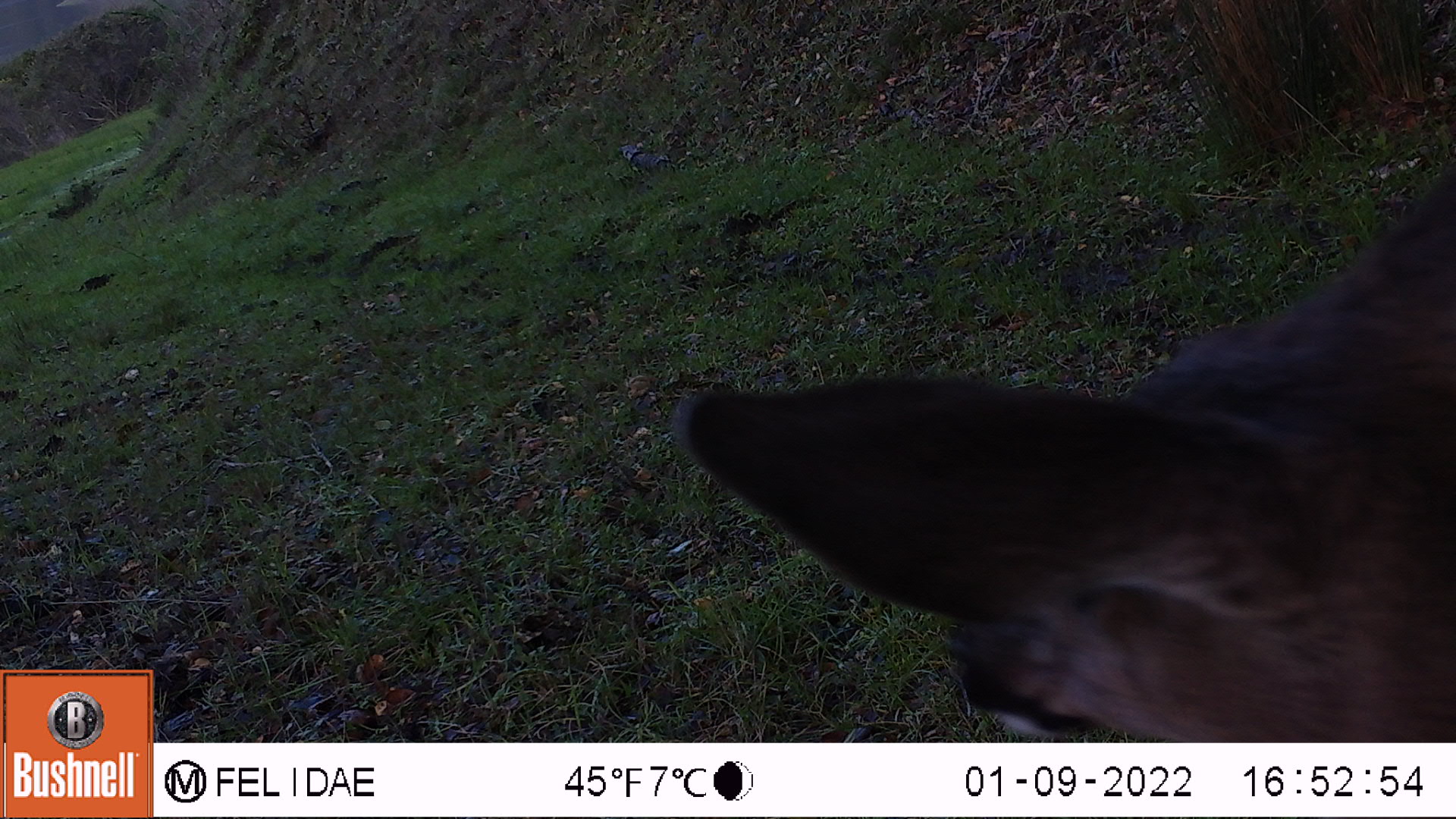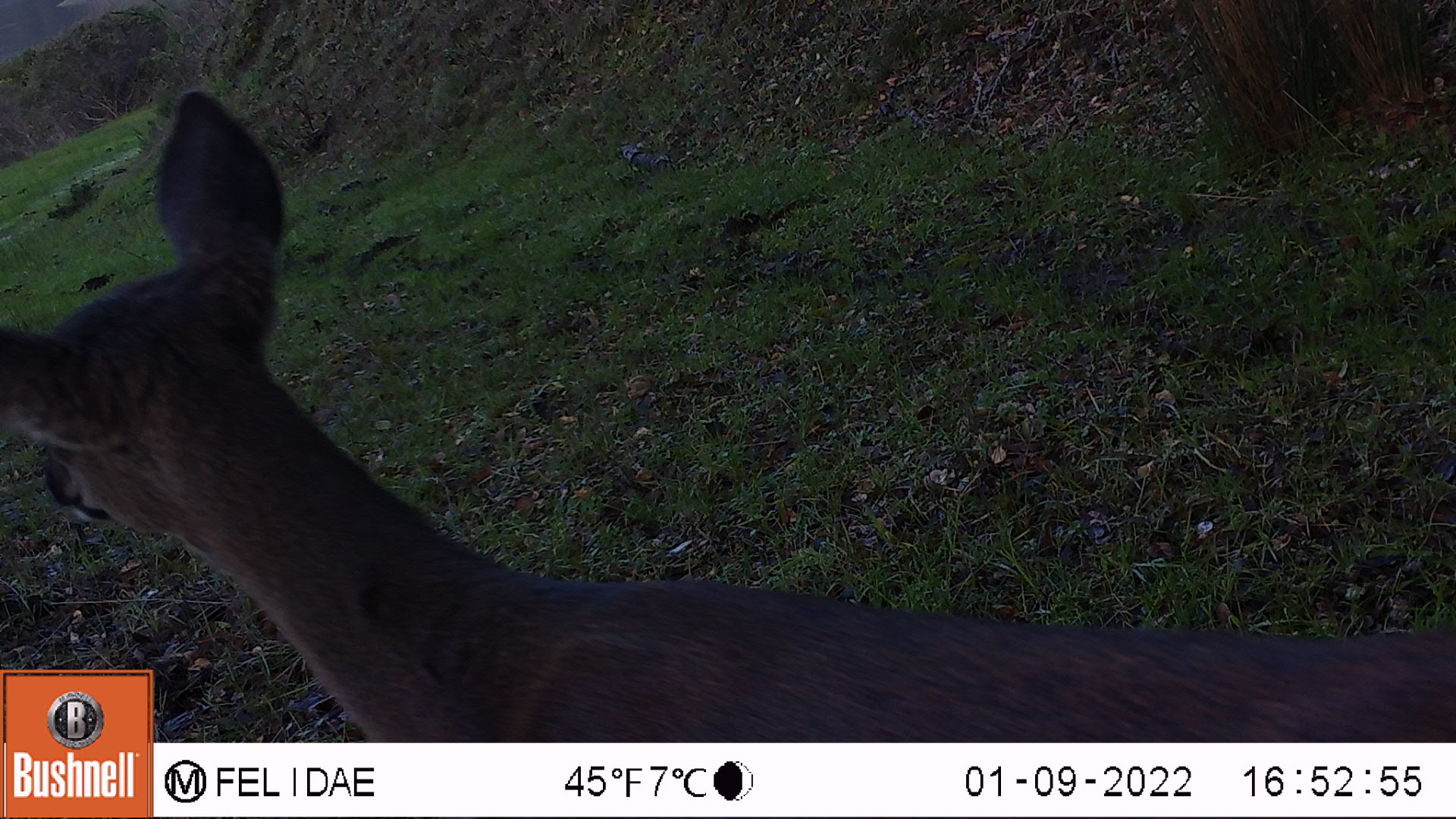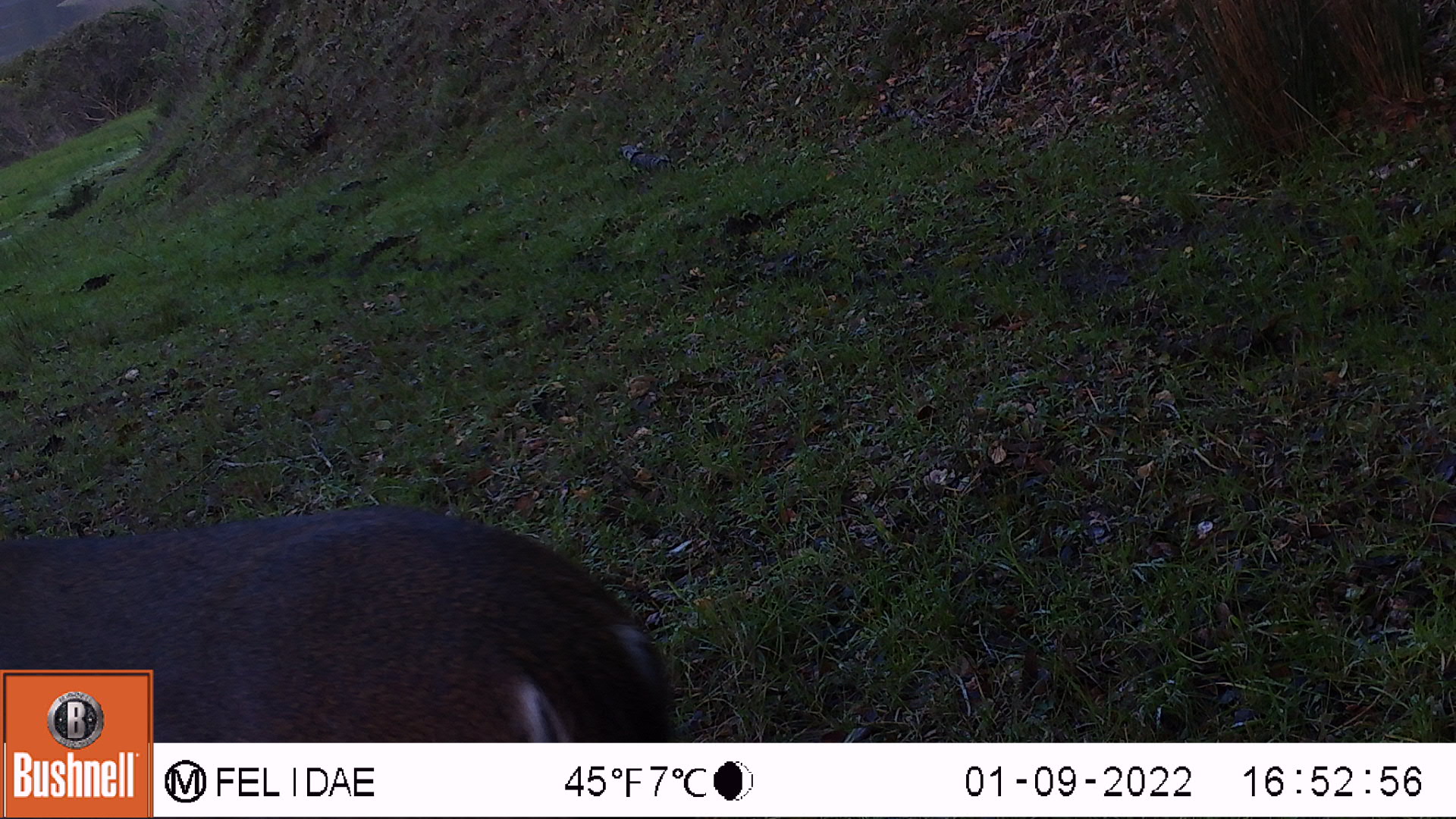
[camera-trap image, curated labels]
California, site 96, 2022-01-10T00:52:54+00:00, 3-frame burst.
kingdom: Animalia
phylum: Chordata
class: Mammalia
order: Artiodactyla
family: Cervidae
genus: Odocoileus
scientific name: Odocoileus hemionus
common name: mule deer